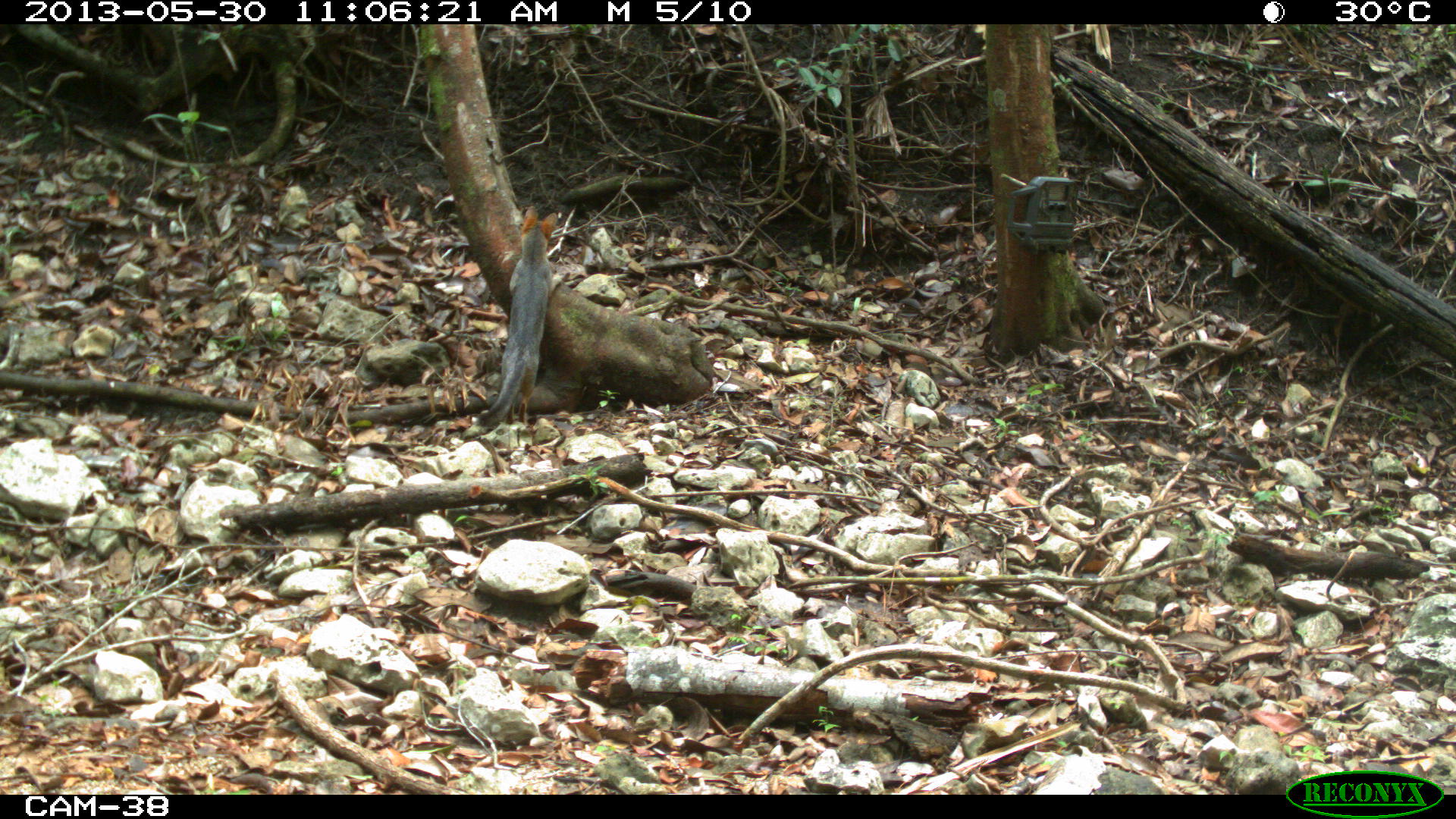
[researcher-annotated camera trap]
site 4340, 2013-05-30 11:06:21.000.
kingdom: Animalia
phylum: Chordata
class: Mammalia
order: Carnivora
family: Canidae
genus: Urocyon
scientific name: Urocyon cinereoargenteus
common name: gray fox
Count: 1.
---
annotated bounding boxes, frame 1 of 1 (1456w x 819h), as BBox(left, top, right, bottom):
urocyon cinereoargenteus: BBox(473, 204, 558, 429)